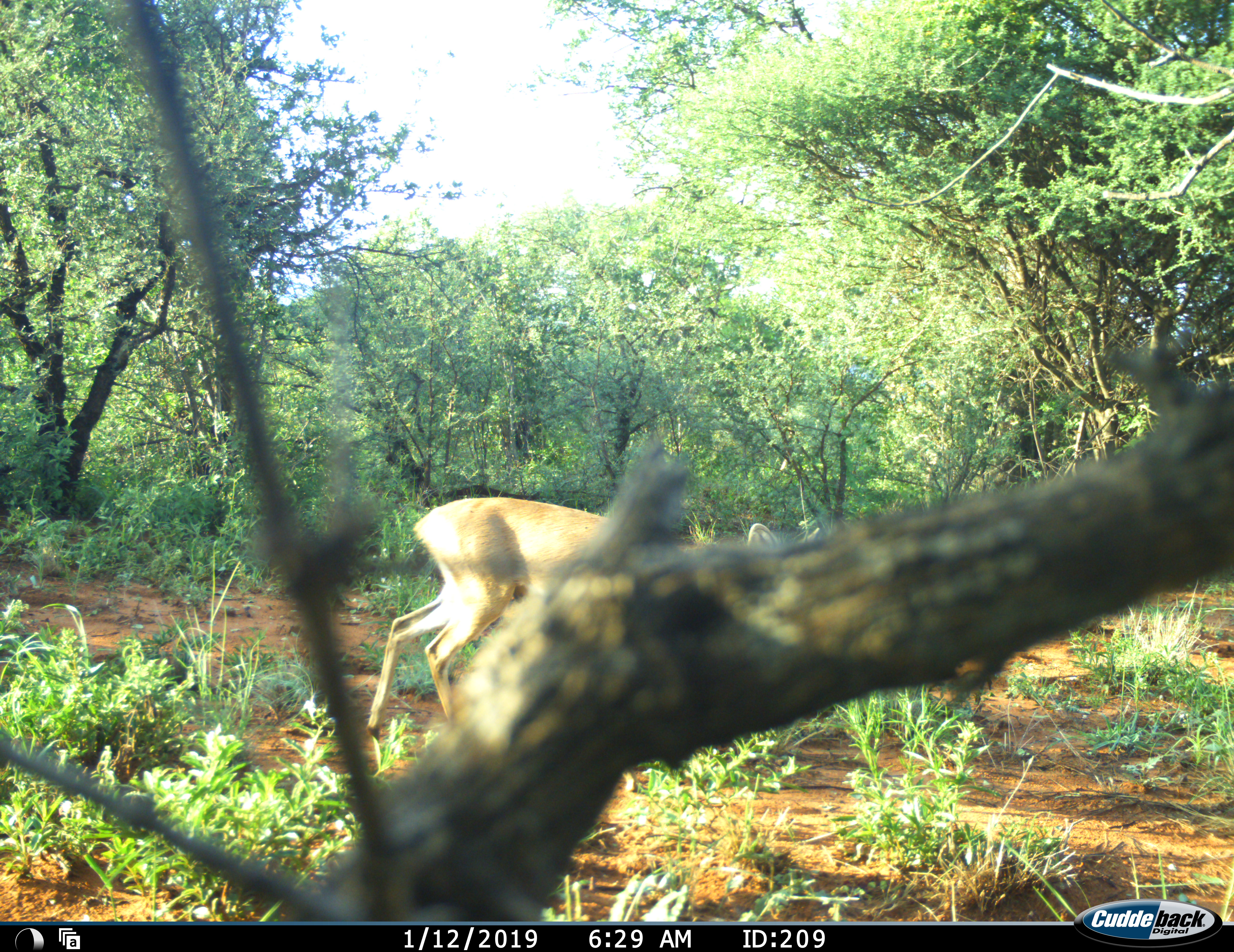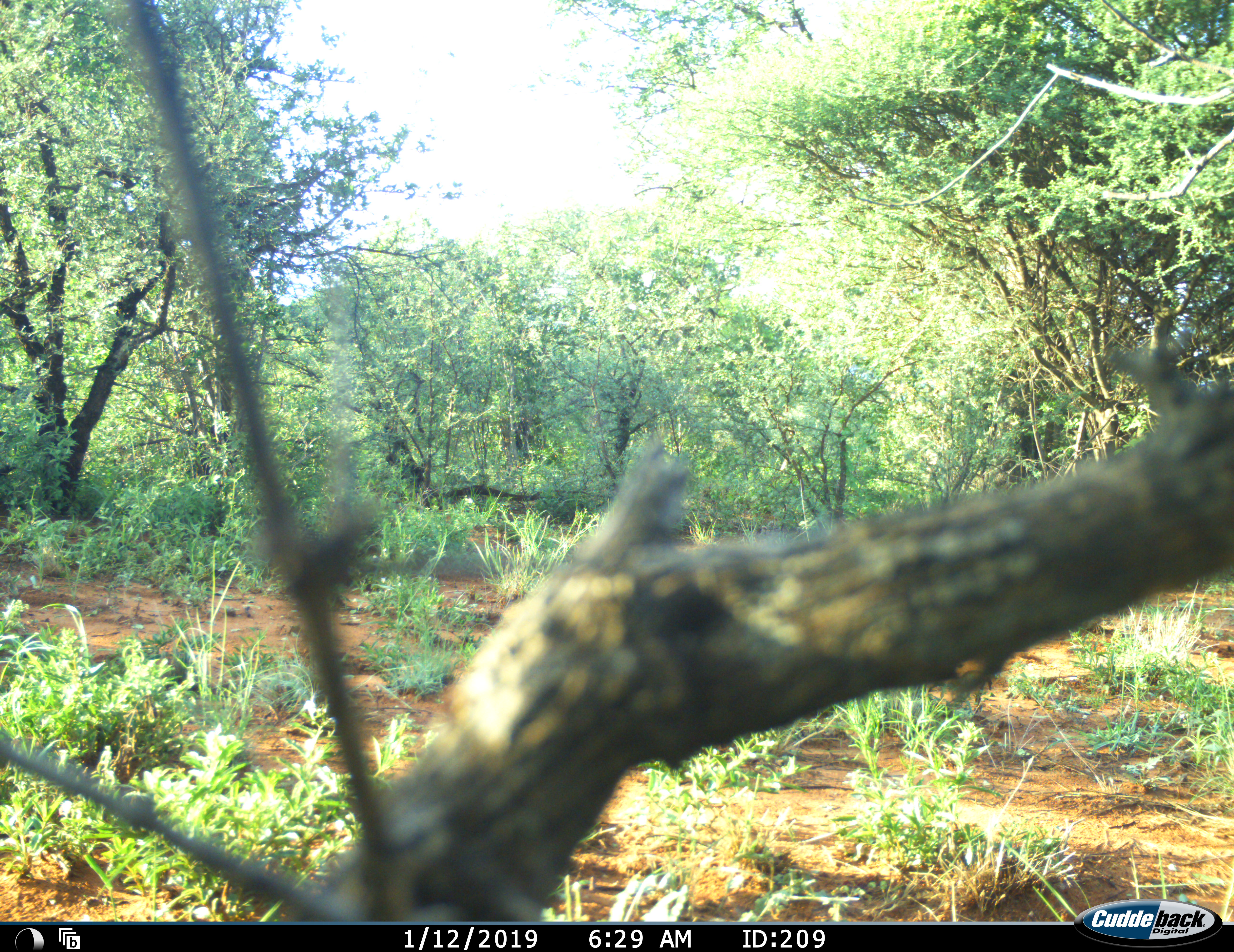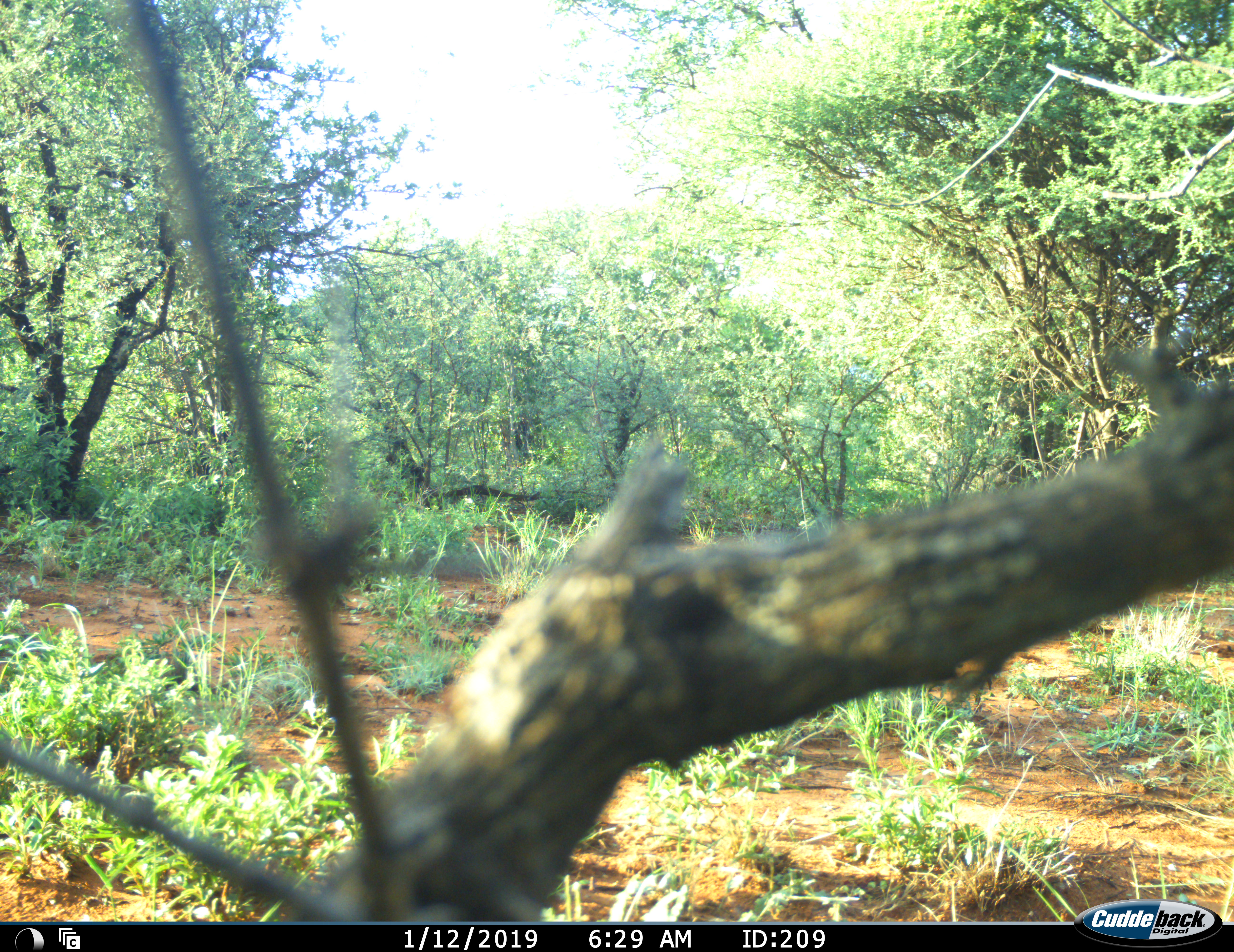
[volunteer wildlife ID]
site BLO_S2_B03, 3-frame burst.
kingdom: Animalia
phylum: Chordata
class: Mammalia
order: Artiodactyla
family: Bovidae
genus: Aepyceros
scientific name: Aepyceros melampus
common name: impala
Impala (Aepyceros melampus), count 1. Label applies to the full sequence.